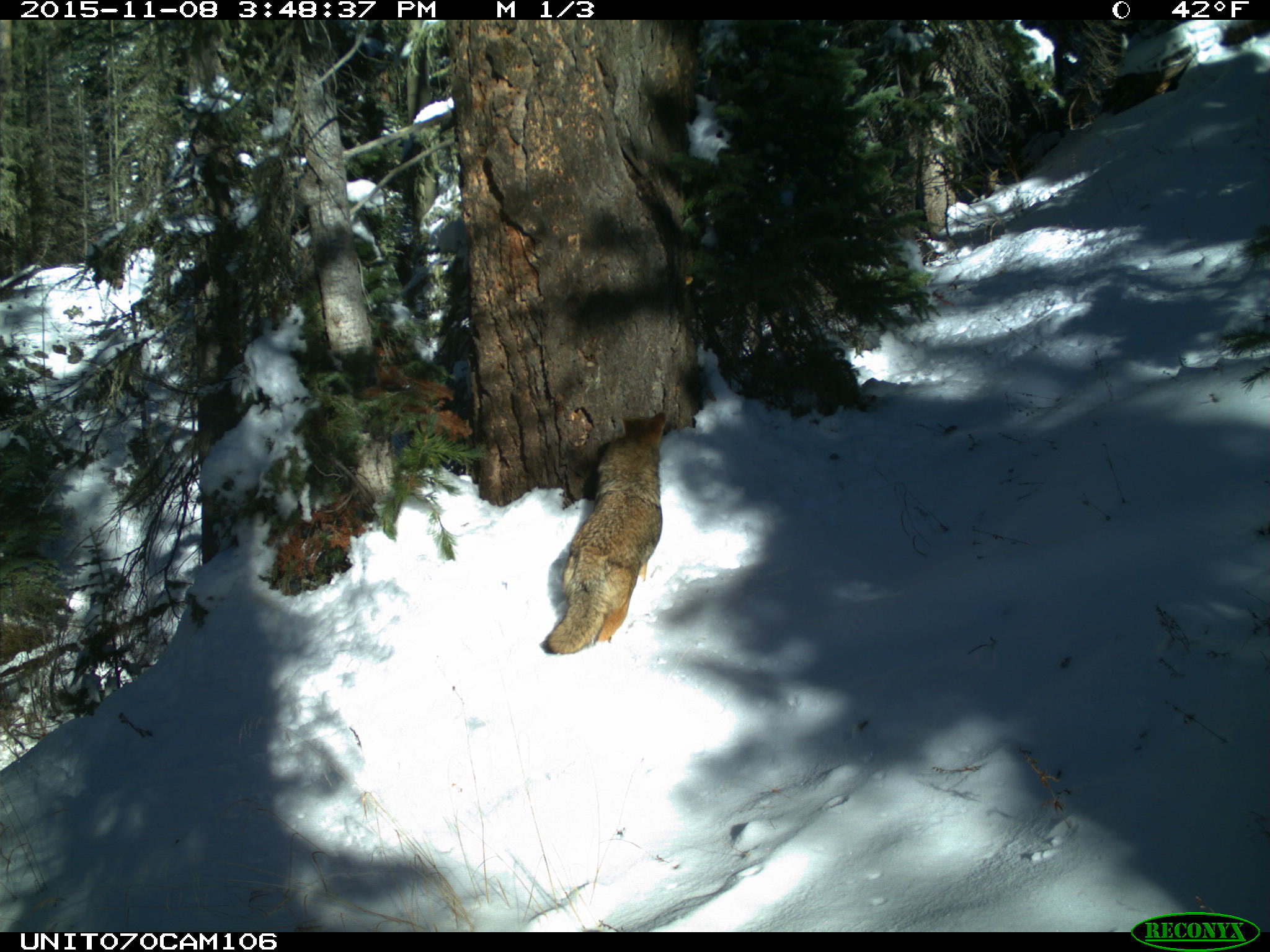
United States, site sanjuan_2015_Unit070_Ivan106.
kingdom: Animalia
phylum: Chordata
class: Mammalia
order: Carnivora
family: Canidae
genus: Canis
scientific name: Canis latrans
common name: coyote